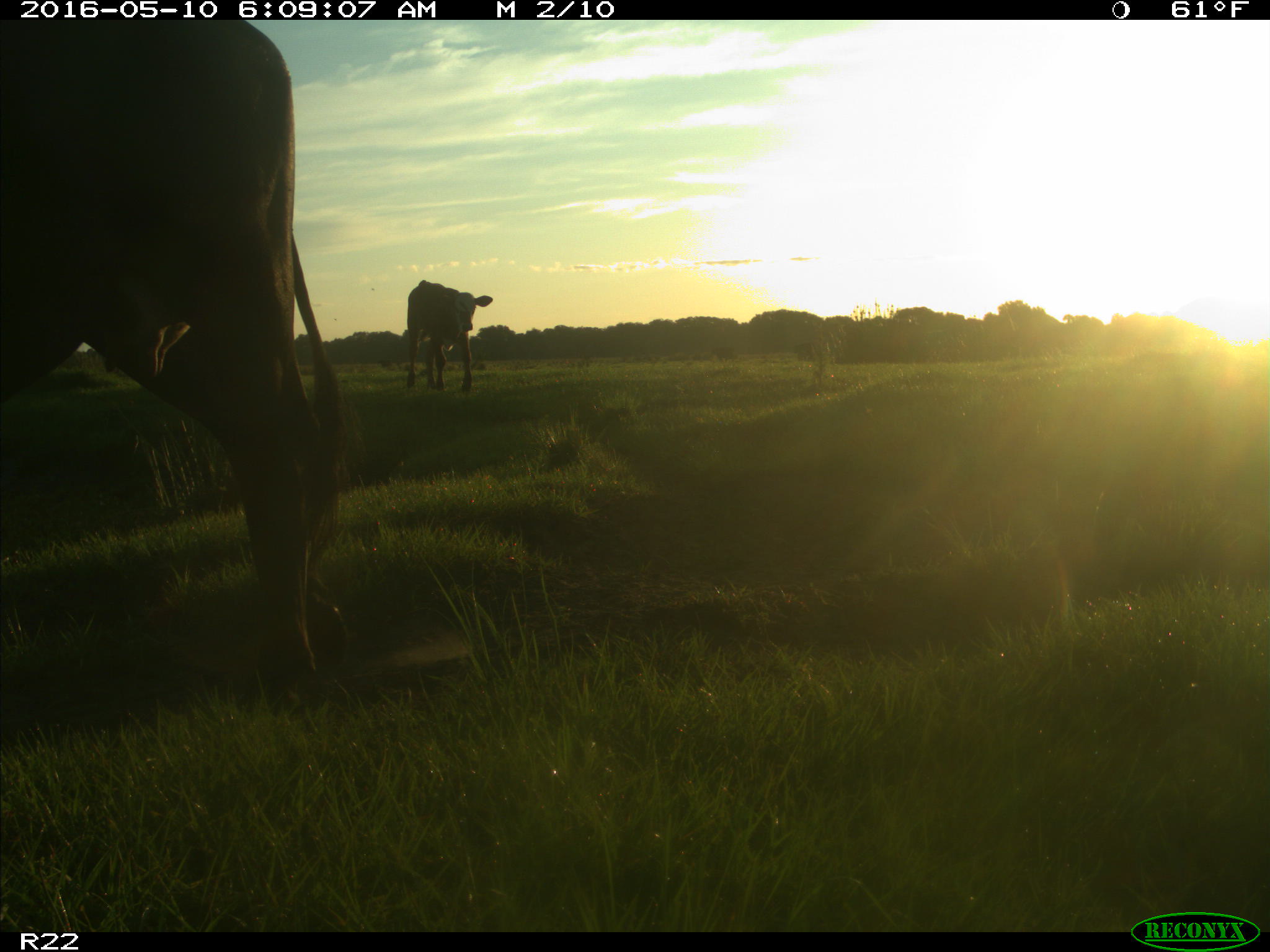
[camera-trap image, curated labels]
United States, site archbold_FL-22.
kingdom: Animalia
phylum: Chordata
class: Mammalia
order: Artiodactyla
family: Bovidae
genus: Bos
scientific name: Bos taurus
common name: domestic cow